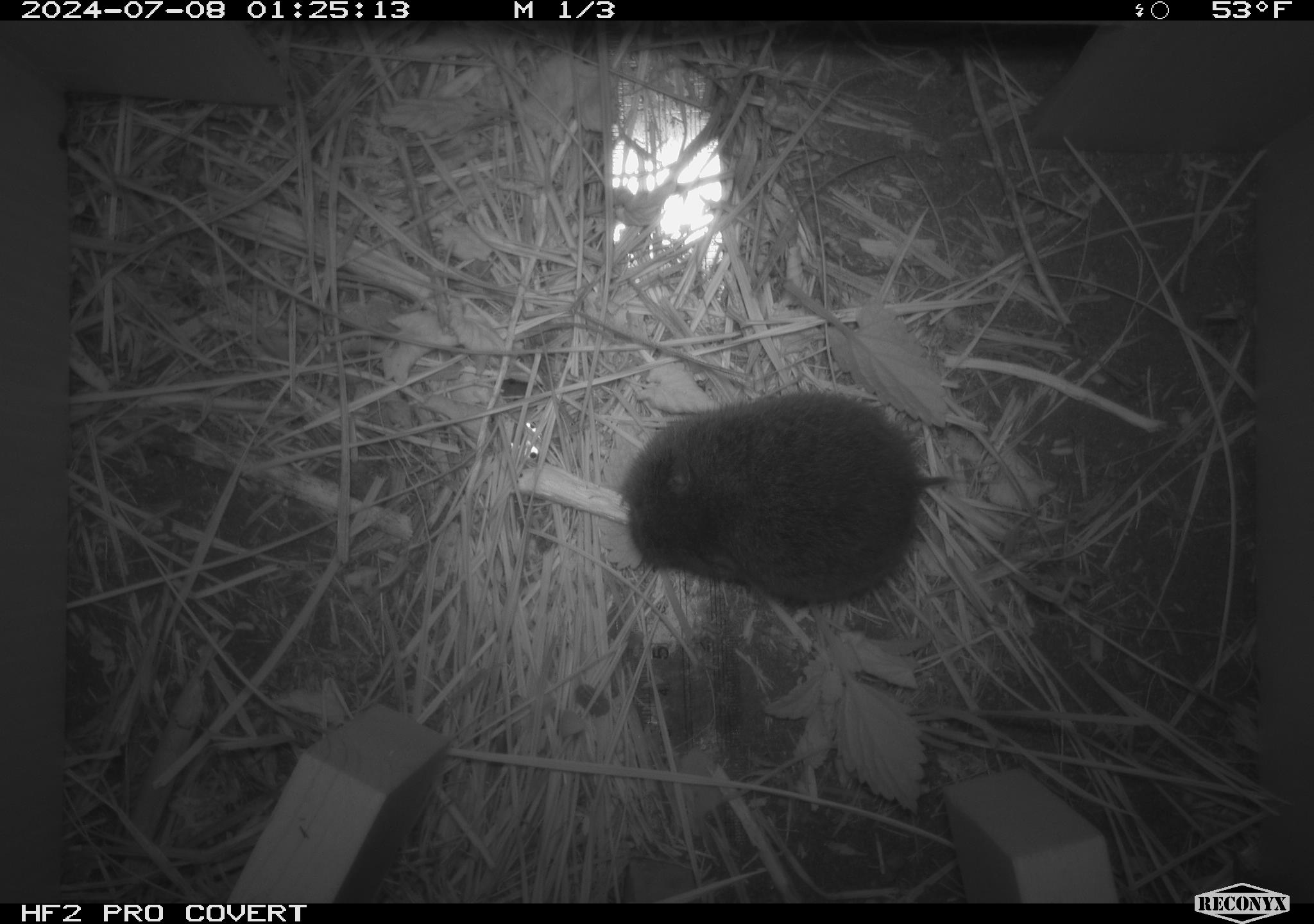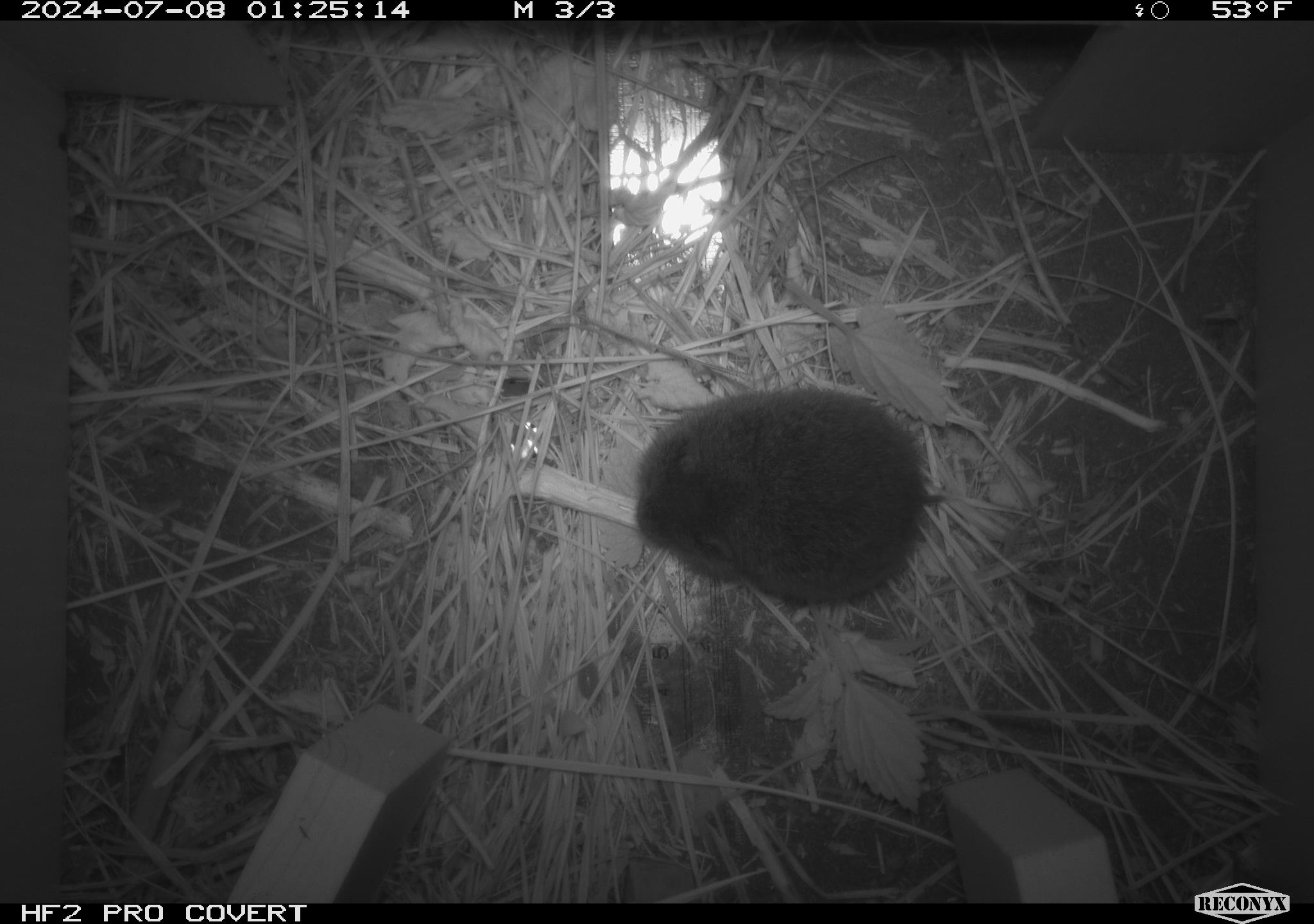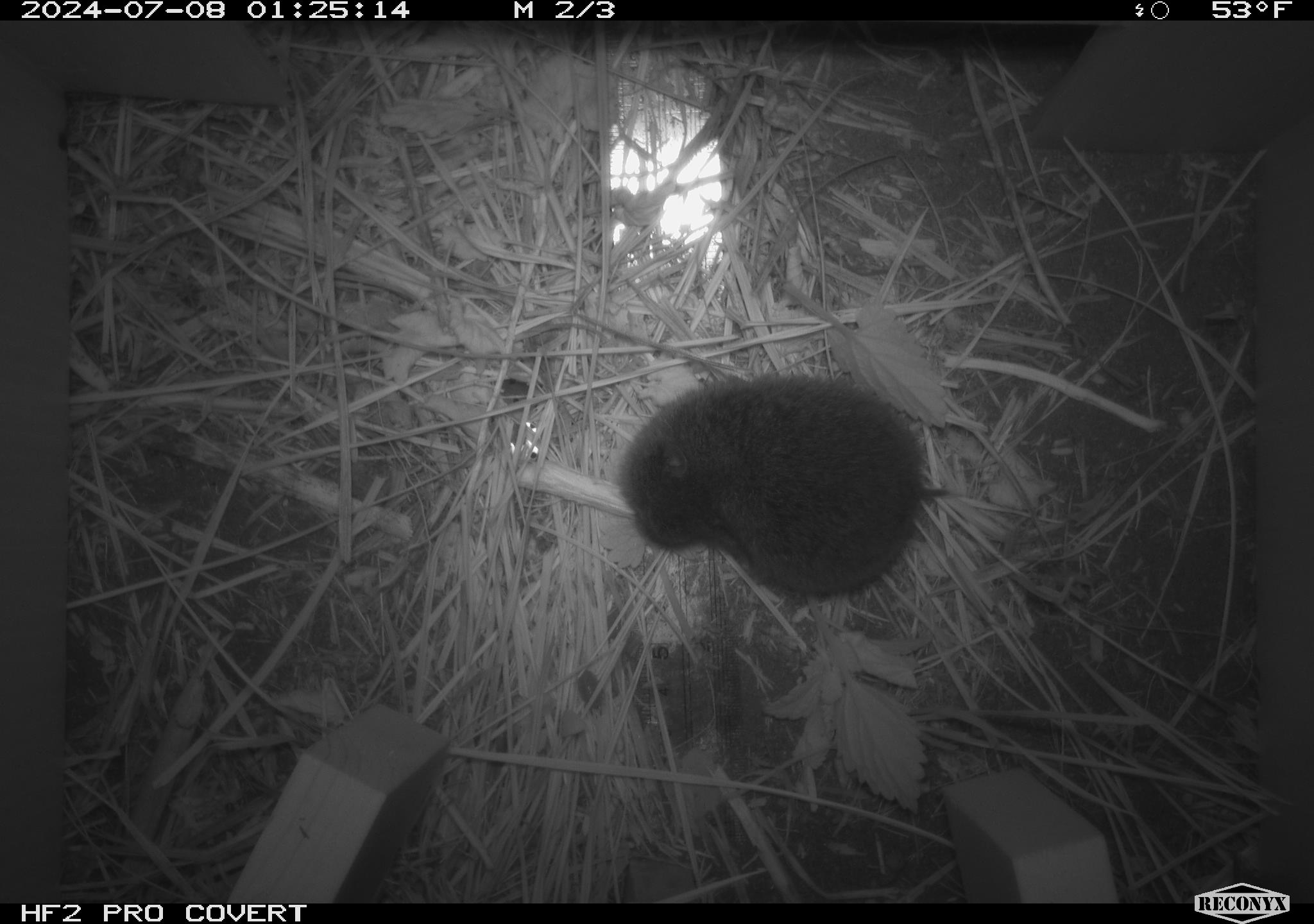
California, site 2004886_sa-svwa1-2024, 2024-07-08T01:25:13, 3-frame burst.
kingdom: Animalia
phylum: Chordata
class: Mammalia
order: Rodentia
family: Cricetidae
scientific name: Arvicolinae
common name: voles, lemmings, and muskrats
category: arvicolinae subfamily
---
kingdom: Animalia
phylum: Arthropoda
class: Malacostraca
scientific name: Malacostraca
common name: amphipods, crabs, isopods, krill, lobsters and shrimps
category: malacostracan